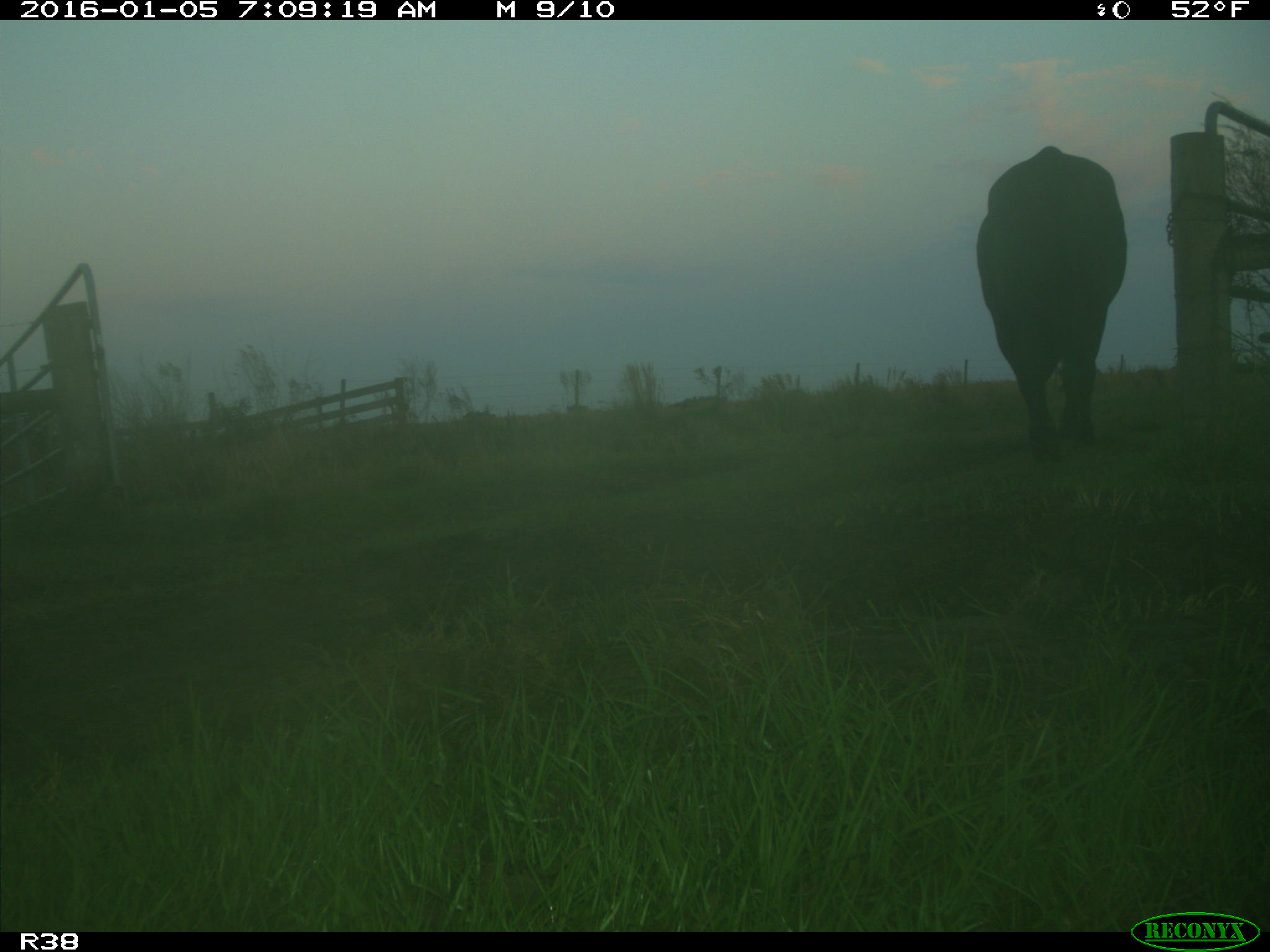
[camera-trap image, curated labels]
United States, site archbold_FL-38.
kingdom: Animalia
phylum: Chordata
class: Mammalia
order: Artiodactyla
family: Bovidae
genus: Bos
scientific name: Bos taurus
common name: domestic cow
Bos taurus (domestic cow).